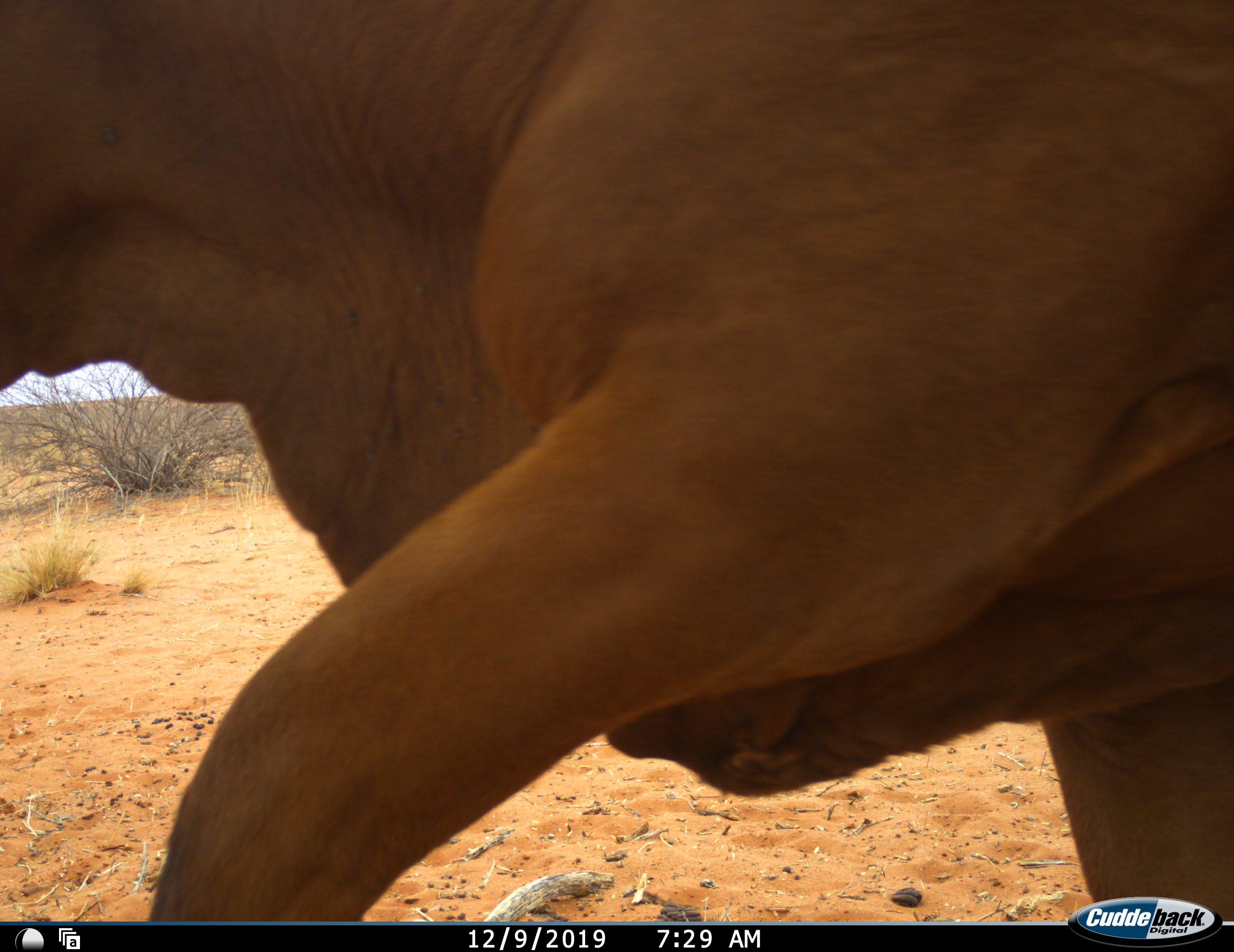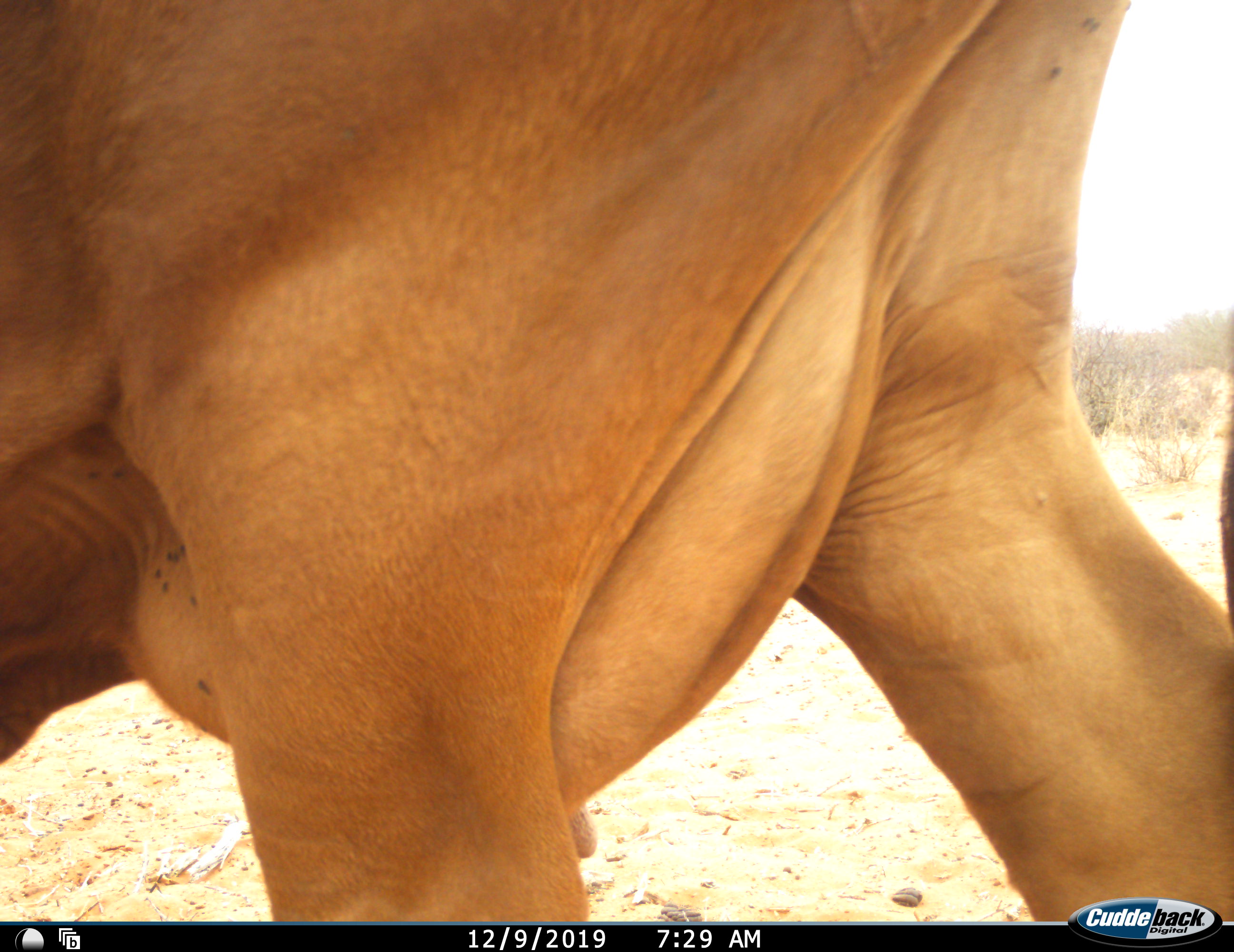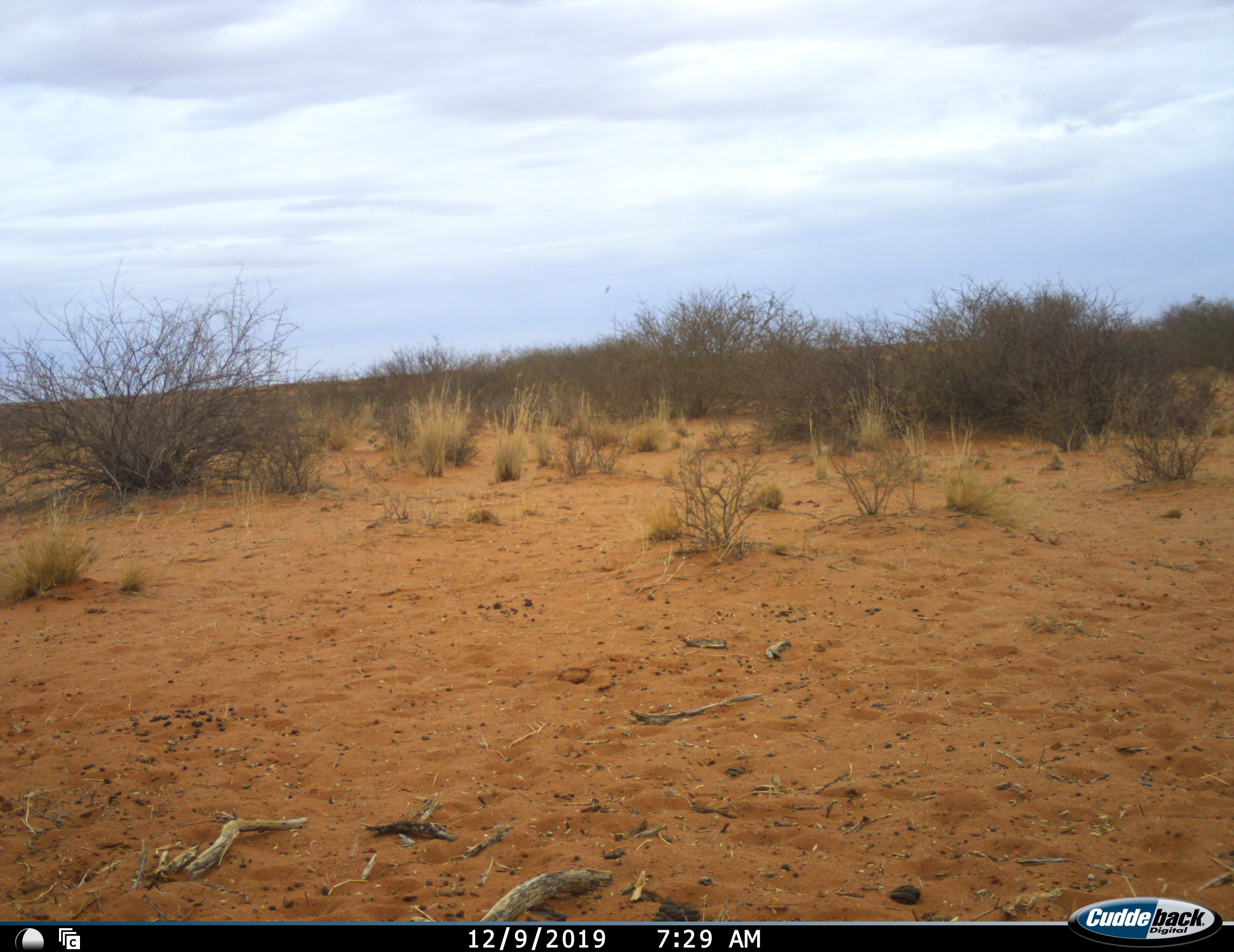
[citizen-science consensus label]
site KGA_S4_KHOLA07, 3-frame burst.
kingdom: Animalia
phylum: Chordata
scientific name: Vertebrata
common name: domestic animal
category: domesticanimal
Domesticanimal (domestic animal) (Vertebrata), count 1. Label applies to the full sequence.